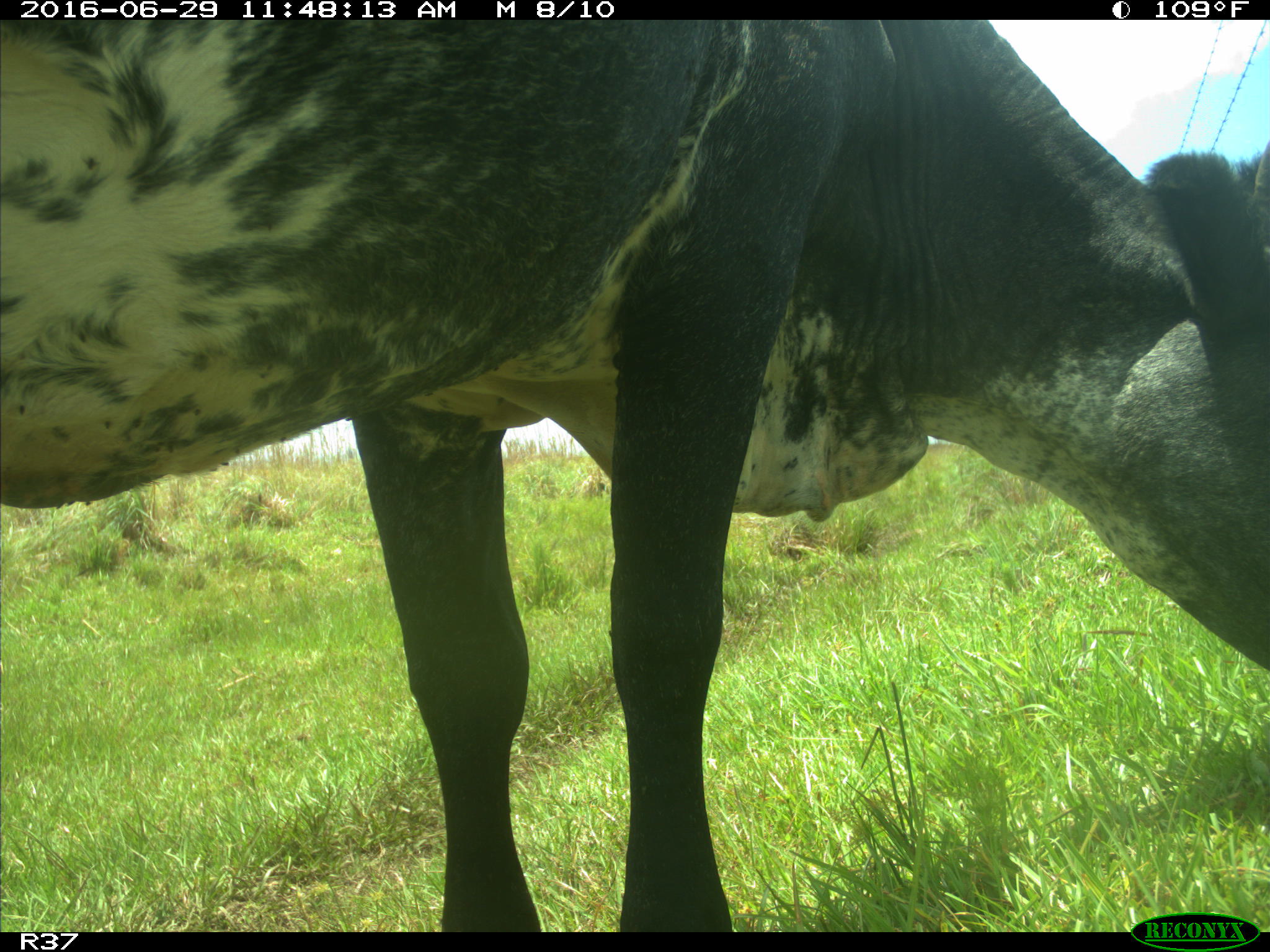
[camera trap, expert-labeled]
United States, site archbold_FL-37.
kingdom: Animalia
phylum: Chordata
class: Mammalia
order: Artiodactyla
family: Bovidae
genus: Bos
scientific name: Bos taurus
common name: domestic cow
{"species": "Bos taurus (domestic cow)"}